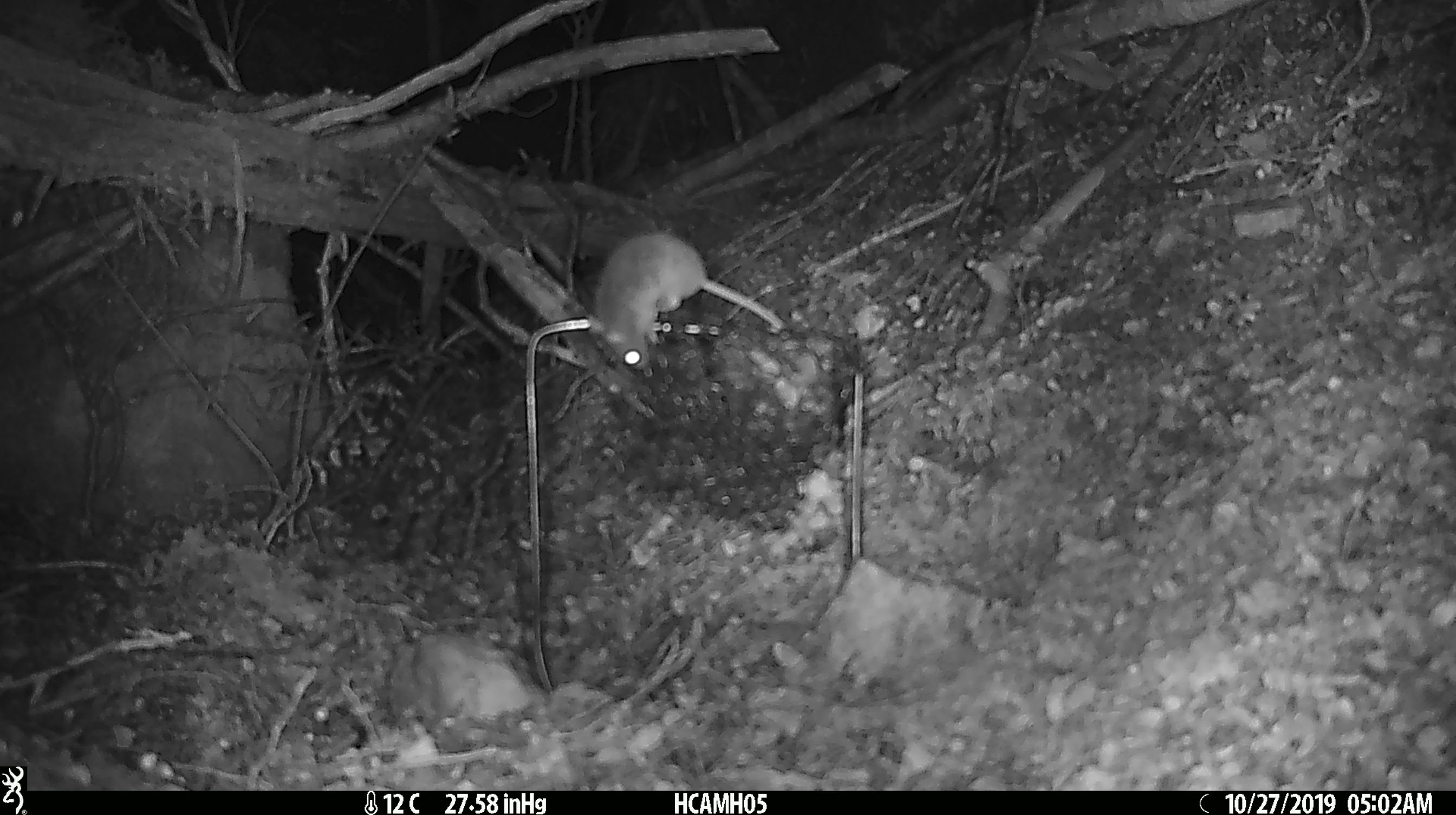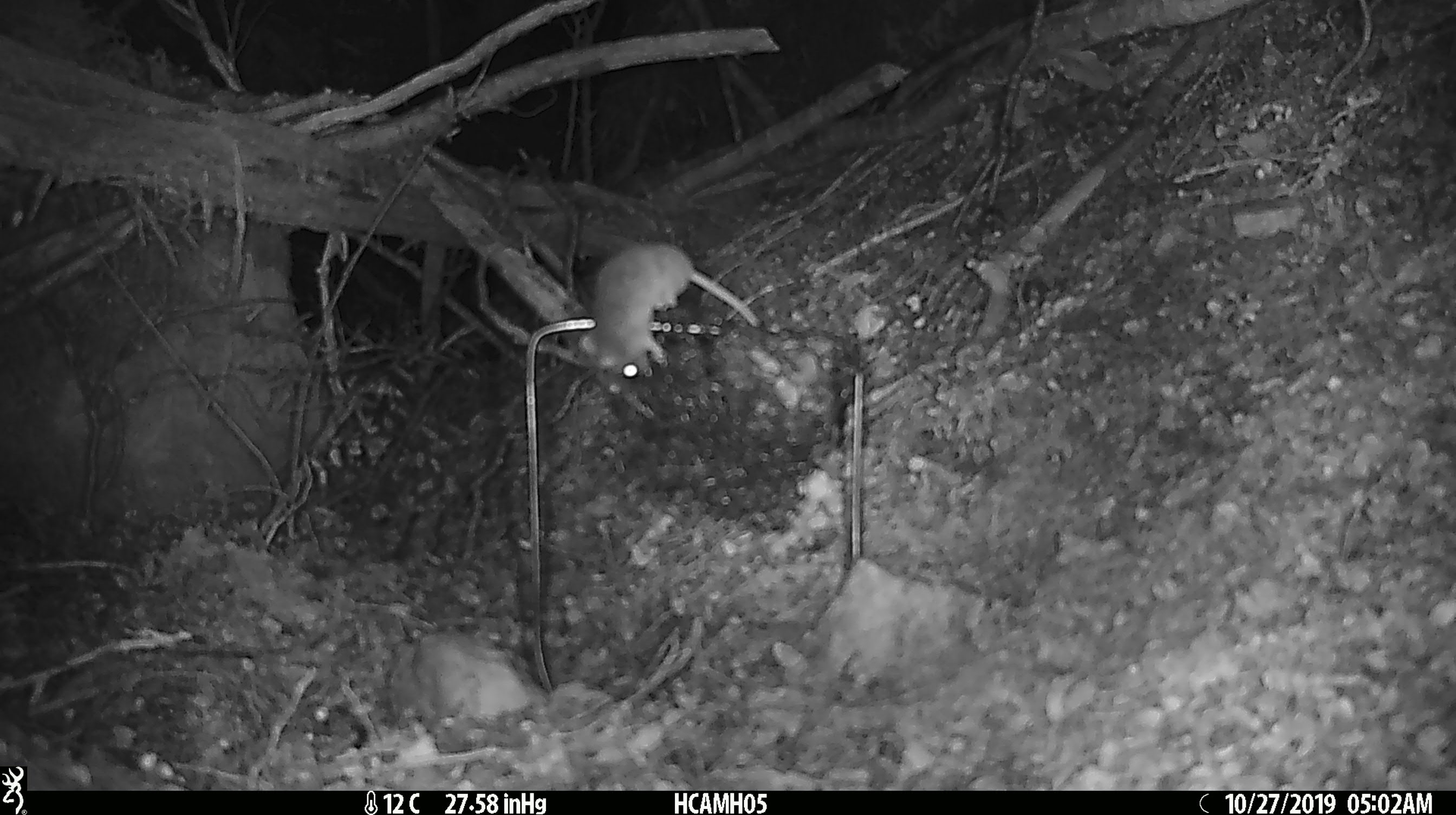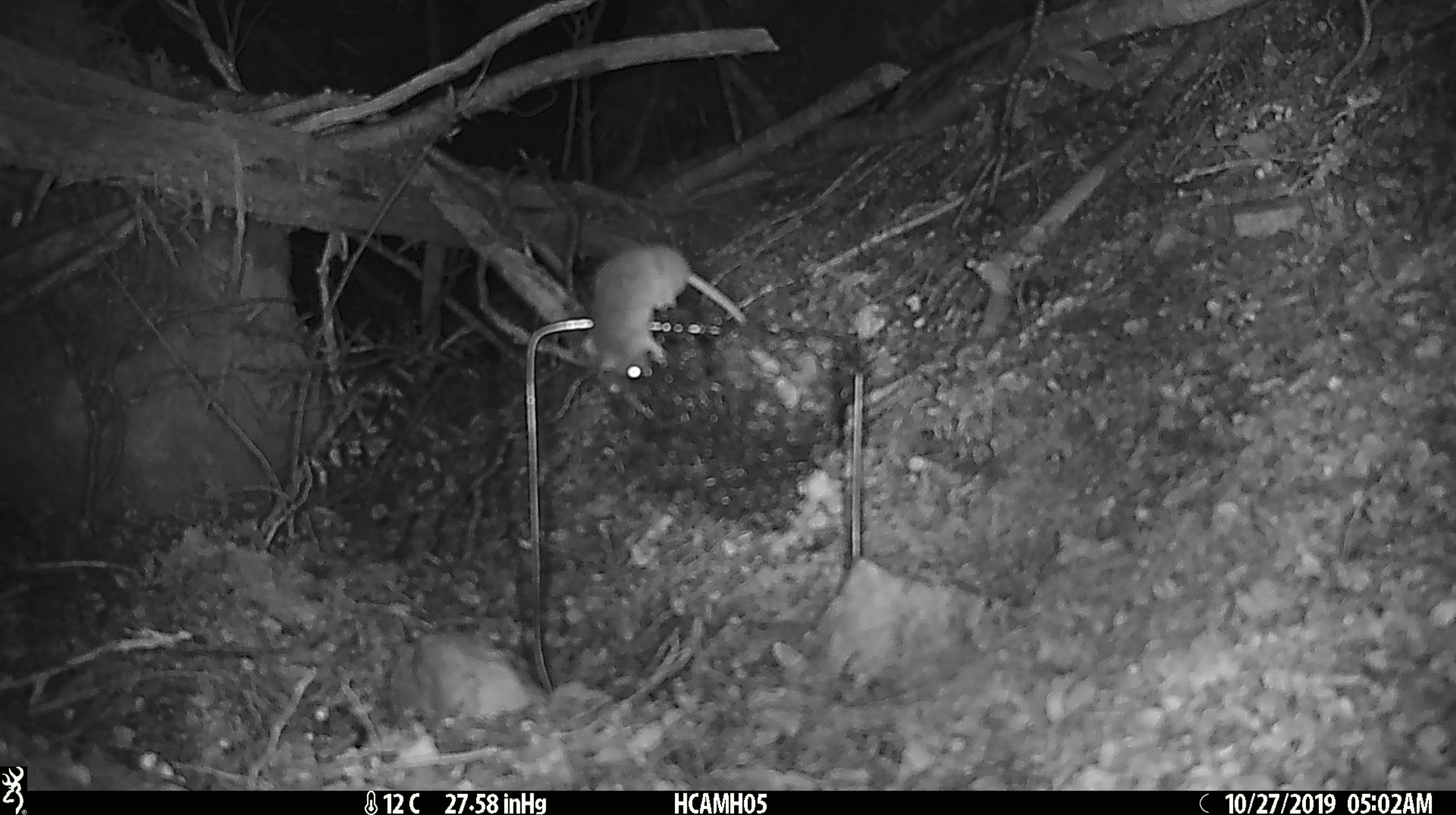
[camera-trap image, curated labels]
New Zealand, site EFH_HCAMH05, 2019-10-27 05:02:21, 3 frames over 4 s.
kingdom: Animalia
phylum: Chordata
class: Mammalia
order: Rodentia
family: Muridae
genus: Mus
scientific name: Mus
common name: mouse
Mouse (Mus).